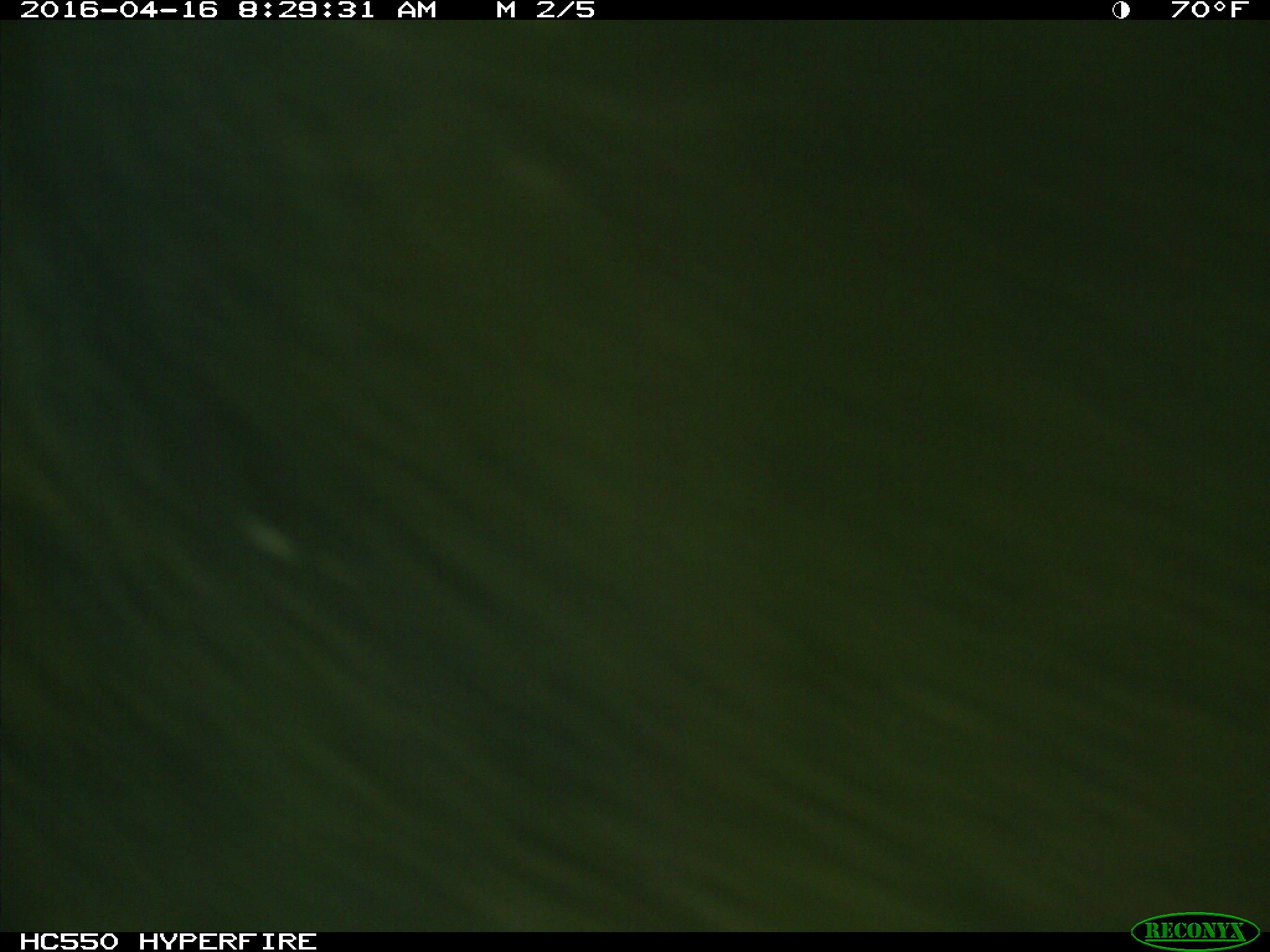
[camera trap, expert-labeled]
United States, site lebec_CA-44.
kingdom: Animalia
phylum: Chordata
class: Mammalia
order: Artiodactyla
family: Bovidae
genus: Bos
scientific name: Bos taurus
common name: domestic cow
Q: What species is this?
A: Bos taurus (domestic cow).